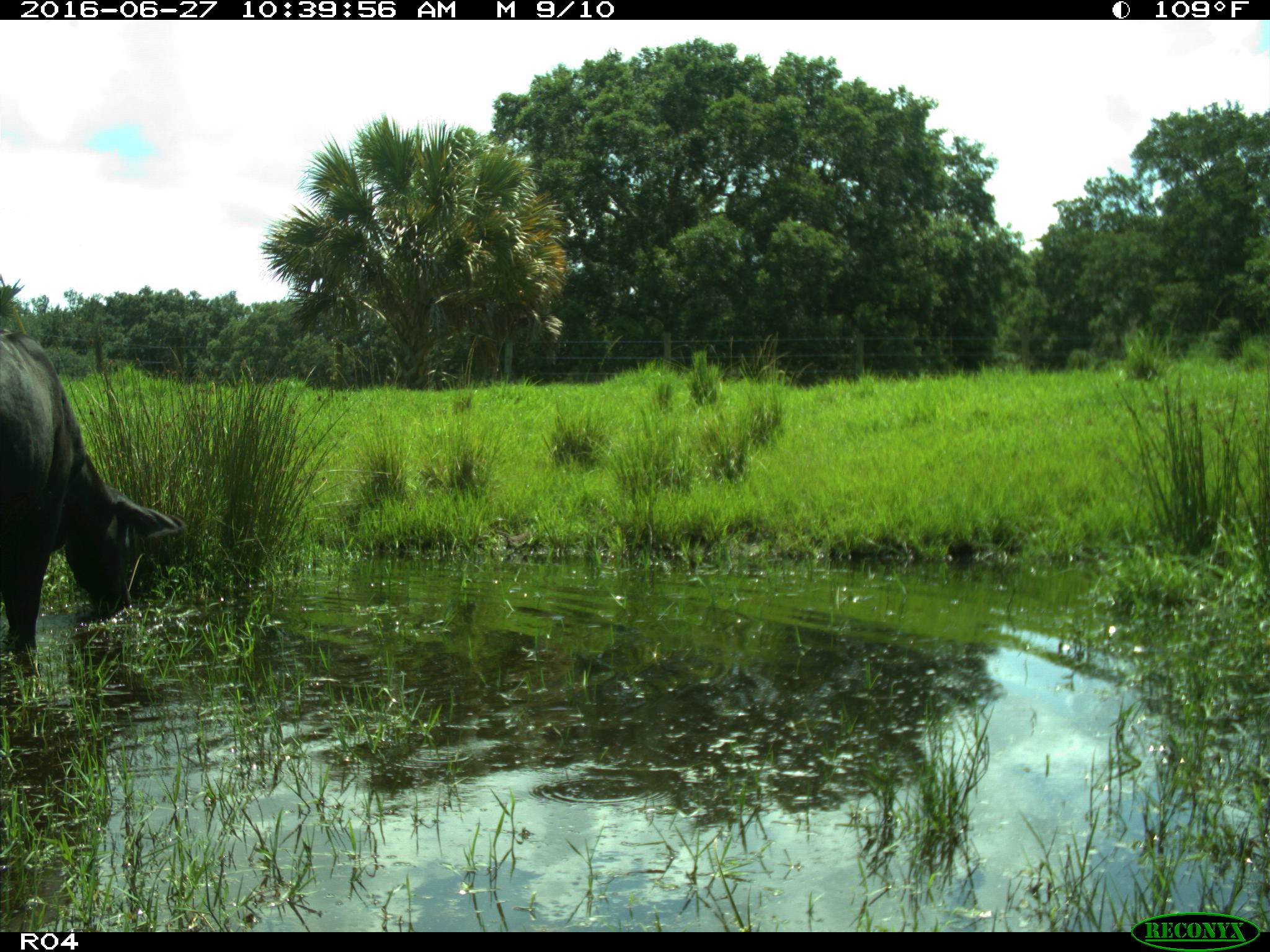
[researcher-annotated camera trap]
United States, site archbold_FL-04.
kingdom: Animalia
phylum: Chordata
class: Mammalia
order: Artiodactyla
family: Bovidae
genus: Bos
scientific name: Bos taurus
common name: domestic cow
Bos taurus (domestic cow).